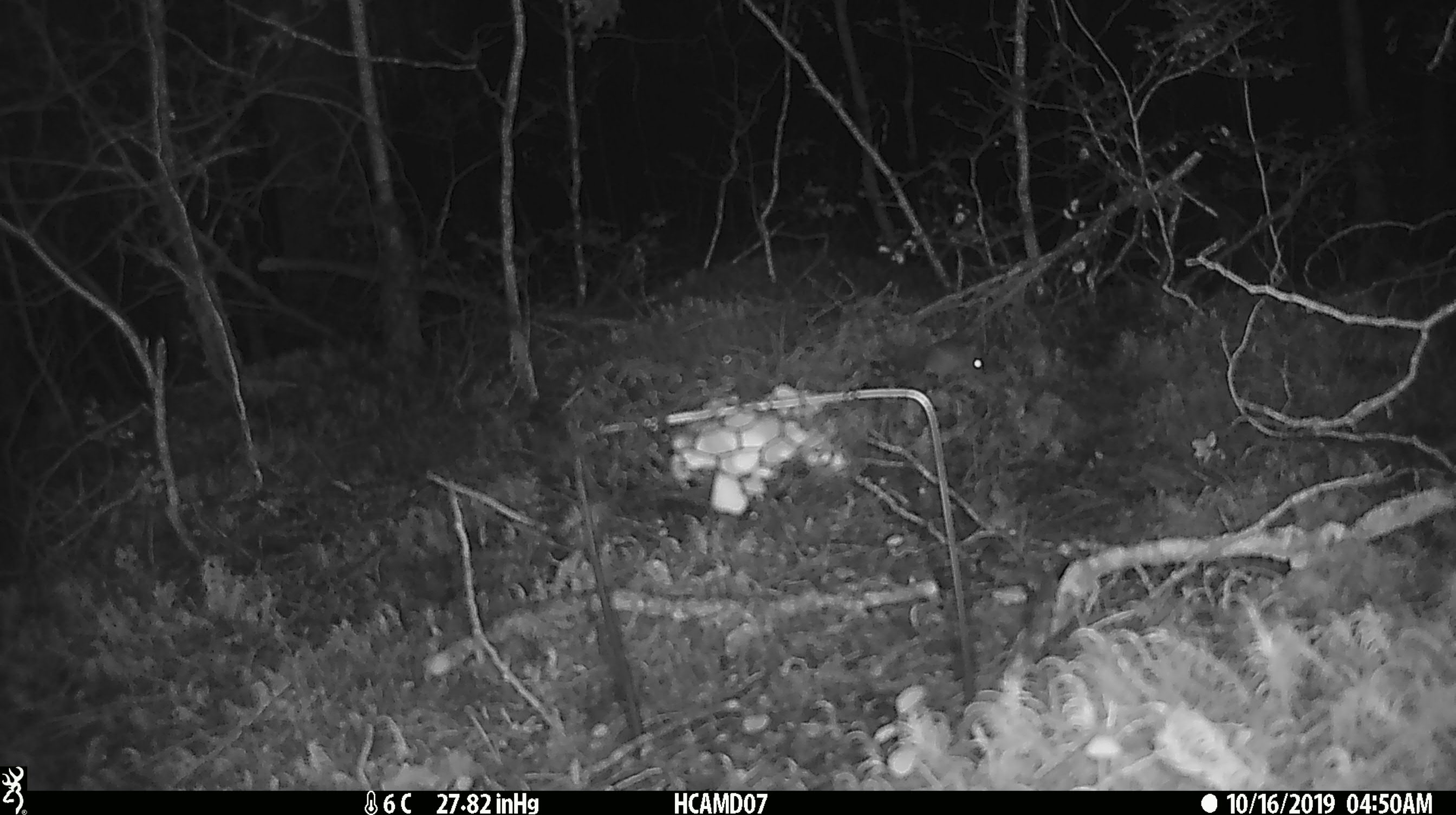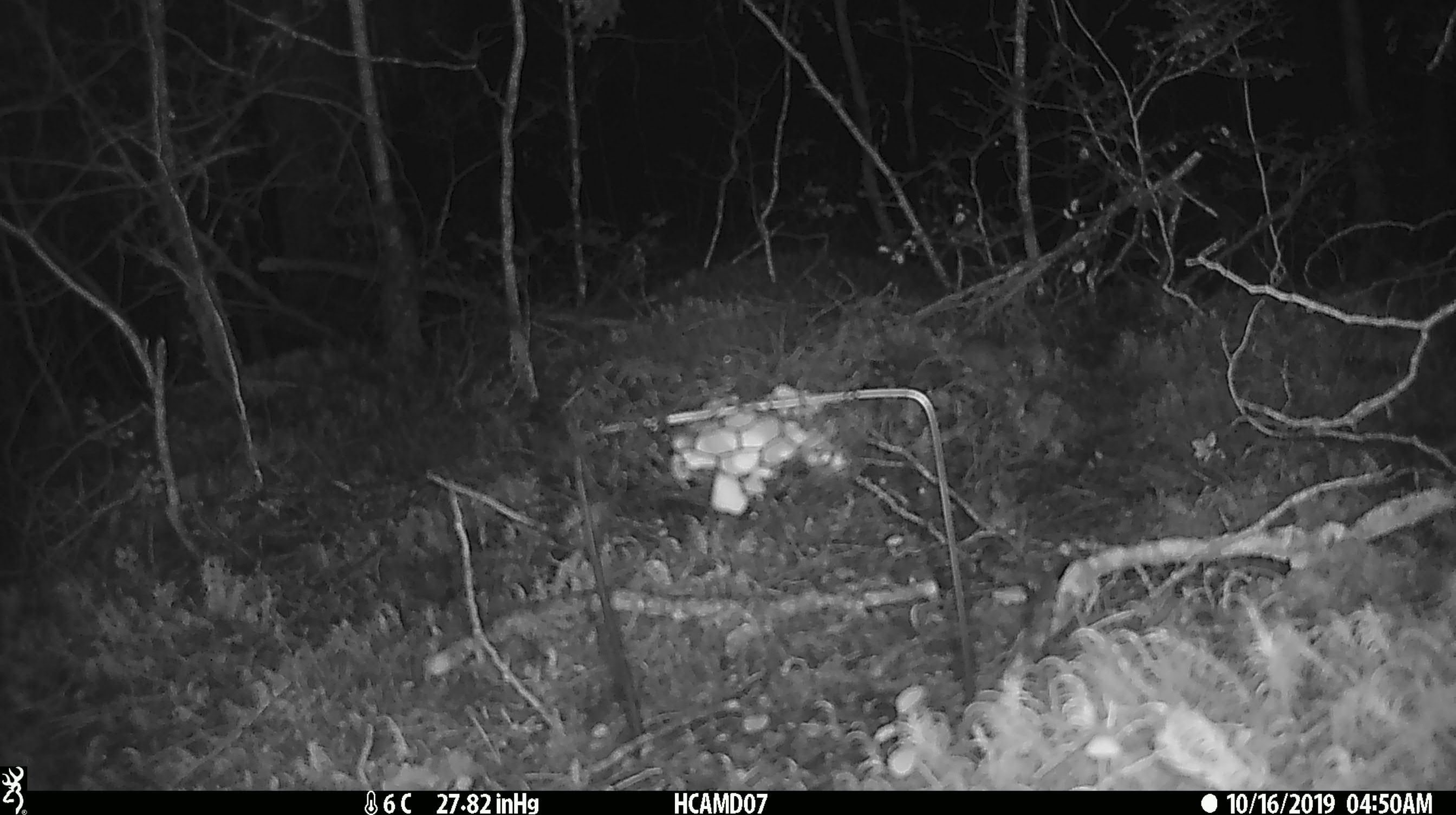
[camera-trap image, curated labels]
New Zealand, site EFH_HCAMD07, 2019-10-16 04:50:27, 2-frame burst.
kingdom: Animalia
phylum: Chordata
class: Mammalia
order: Rodentia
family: Muridae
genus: Mus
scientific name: Mus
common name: mouse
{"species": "mouse (Mus)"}